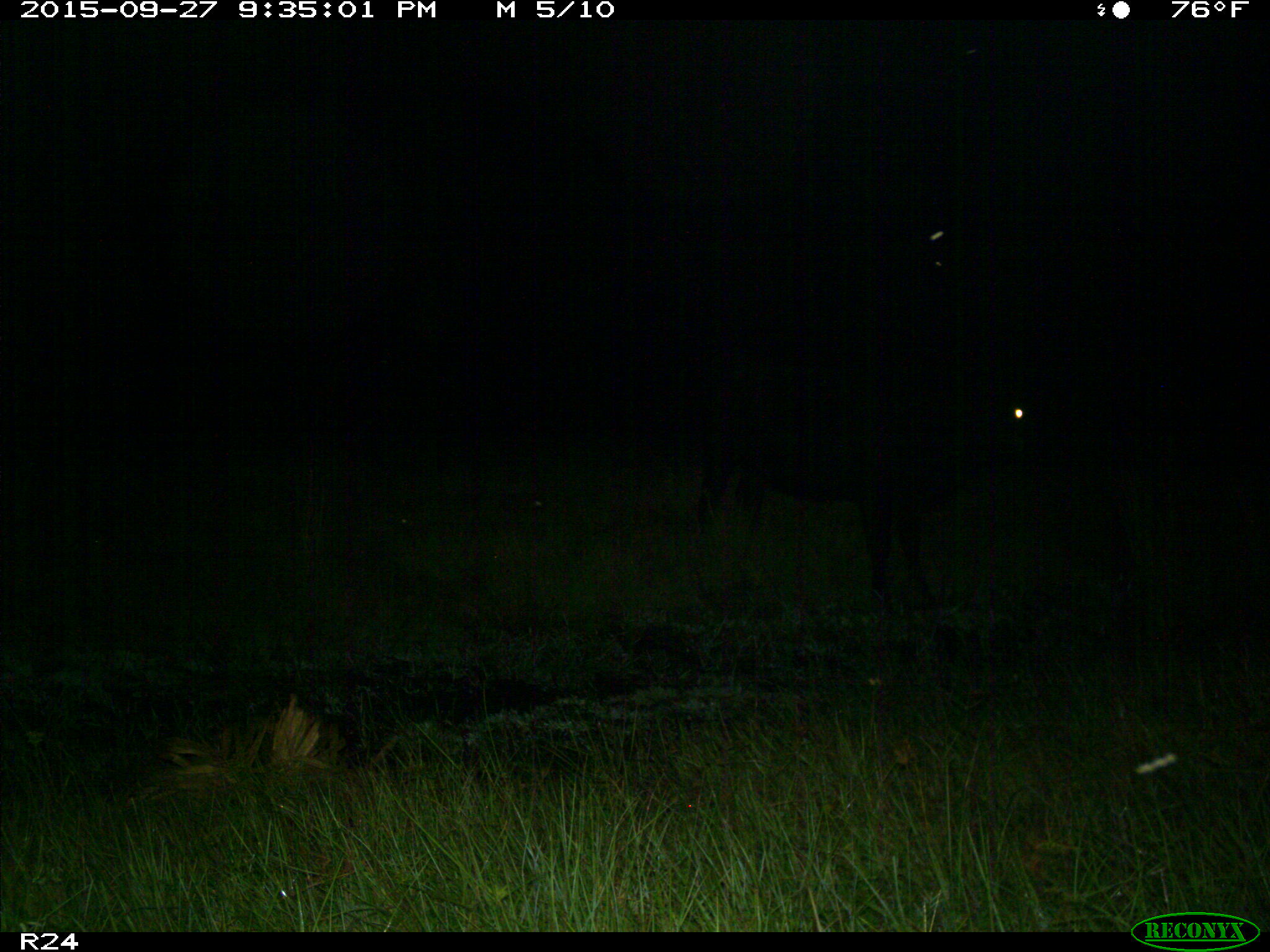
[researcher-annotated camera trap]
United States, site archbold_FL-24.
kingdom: Animalia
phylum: Chordata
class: Mammalia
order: Artiodactyla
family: Bovidae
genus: Bos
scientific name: Bos taurus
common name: domestic cow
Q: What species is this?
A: Bos taurus (domestic cow).